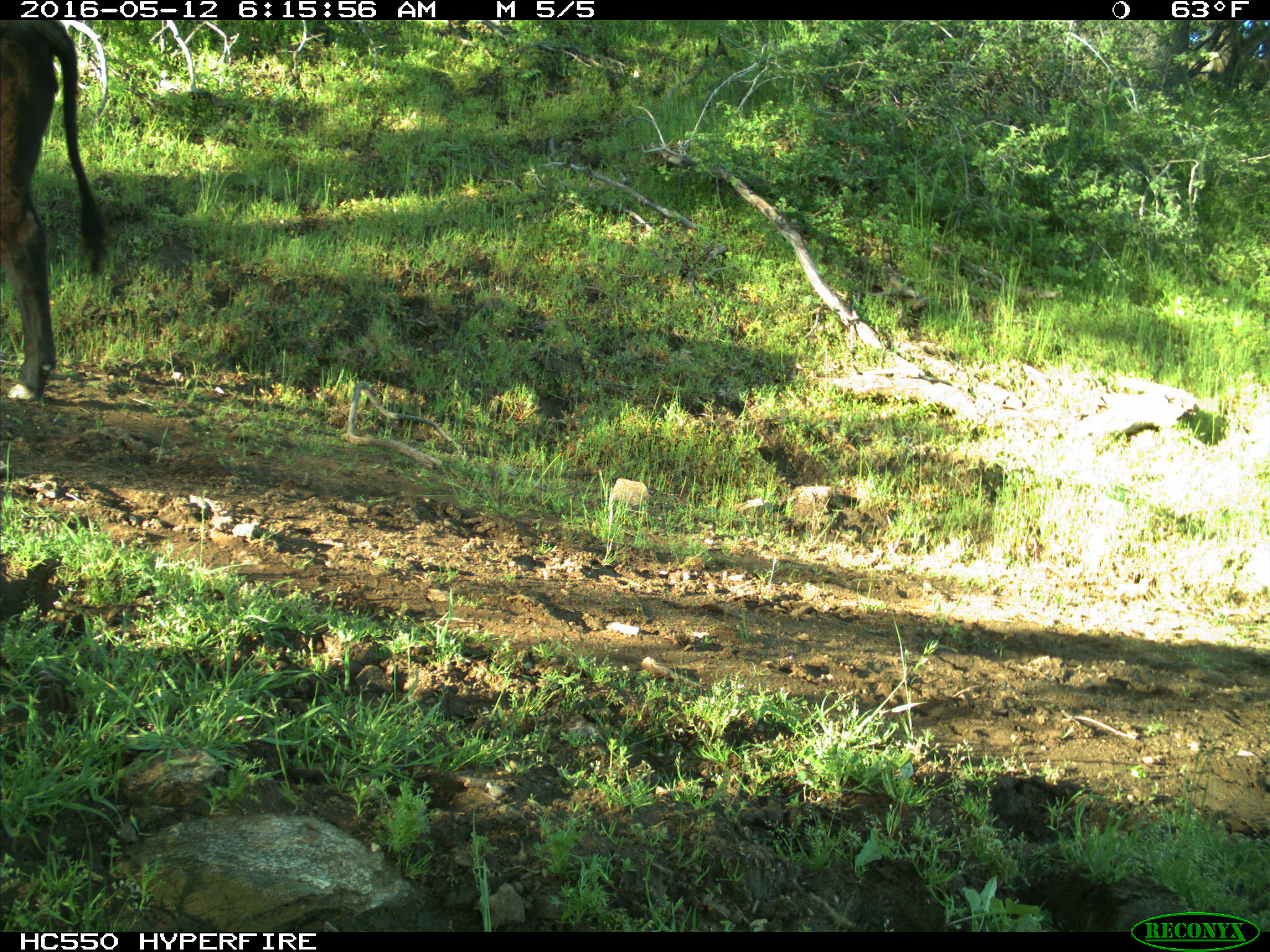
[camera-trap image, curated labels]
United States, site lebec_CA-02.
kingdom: Animalia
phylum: Chordata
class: Mammalia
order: Artiodactyla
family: Bovidae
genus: Bos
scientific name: Bos taurus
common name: domestic cow